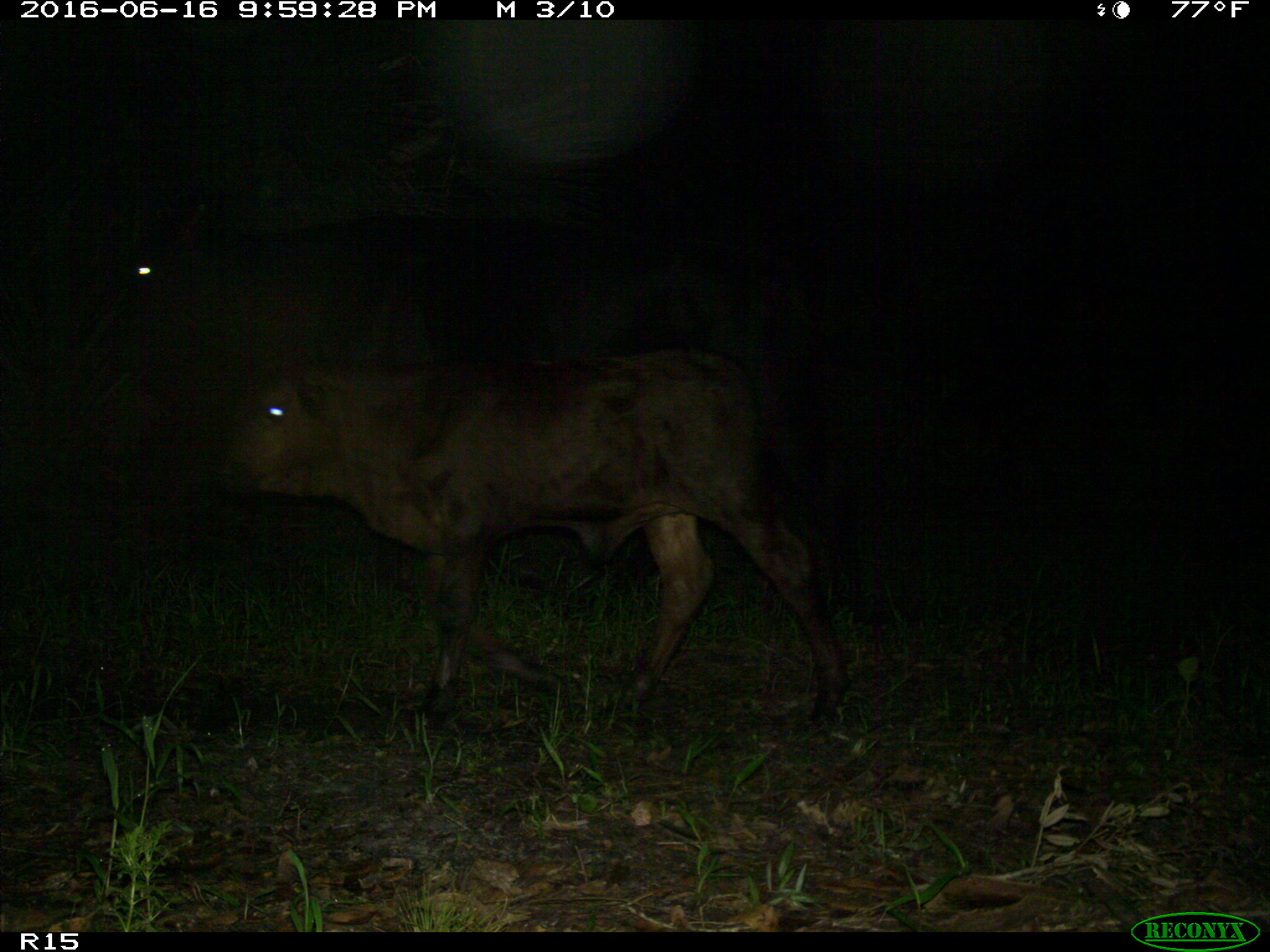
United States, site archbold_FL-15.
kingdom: Animalia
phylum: Chordata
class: Mammalia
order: Artiodactyla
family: Bovidae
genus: Bos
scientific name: Bos taurus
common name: domestic cow